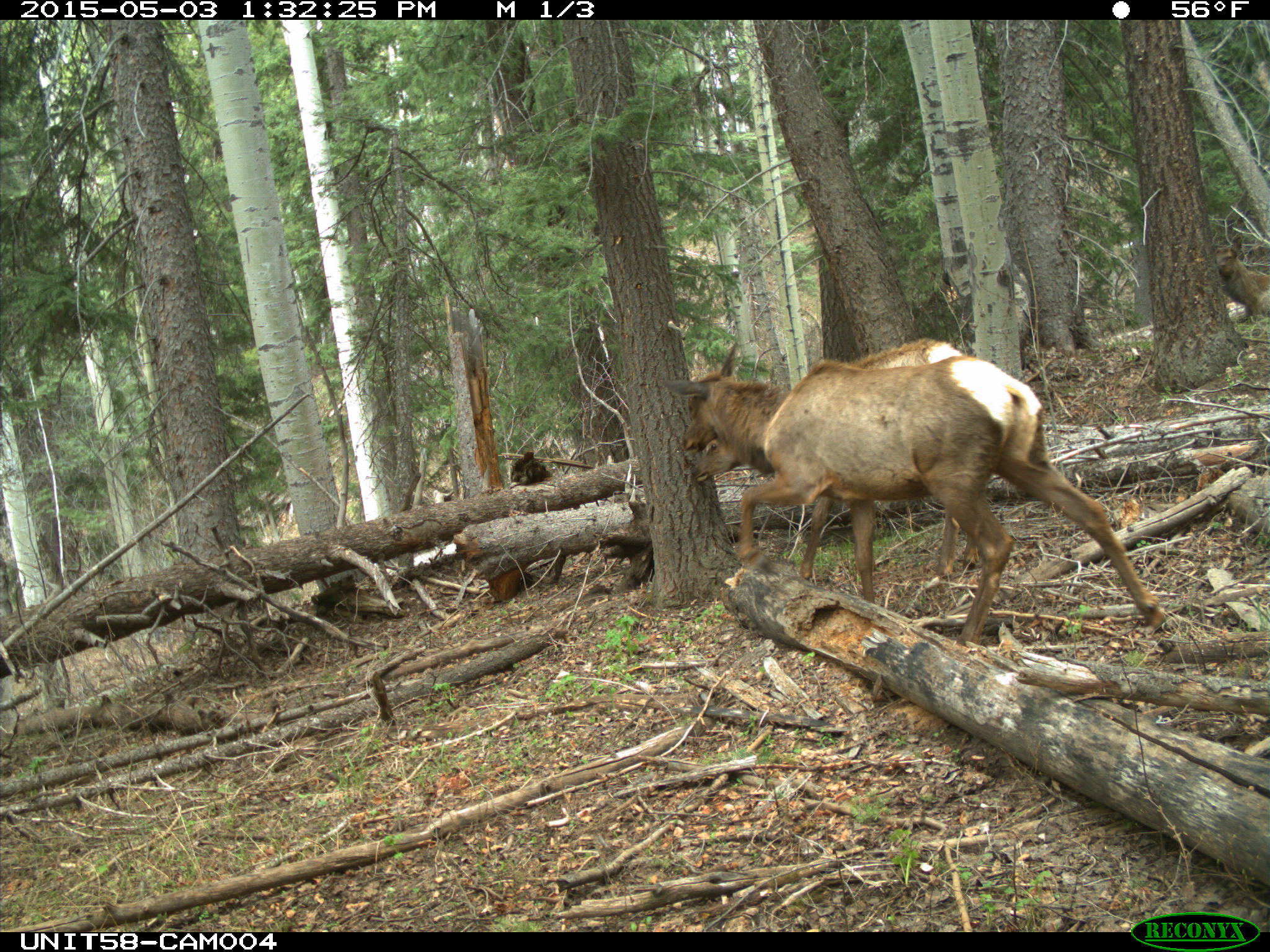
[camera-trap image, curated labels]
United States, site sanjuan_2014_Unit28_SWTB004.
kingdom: Animalia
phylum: Chordata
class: Mammalia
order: Artiodactyla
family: Cervidae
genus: Cervus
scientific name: Cervus elaphus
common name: red deer